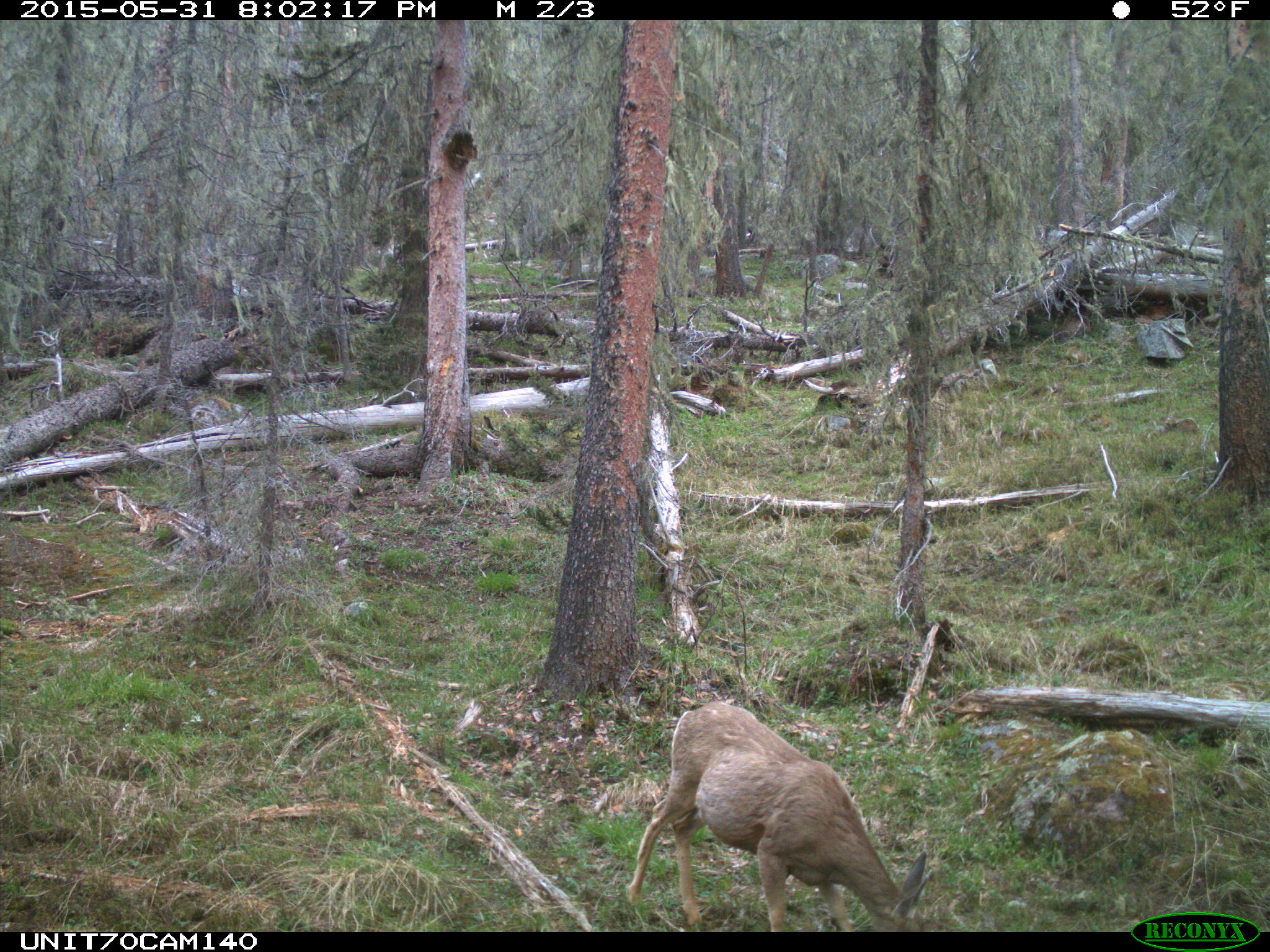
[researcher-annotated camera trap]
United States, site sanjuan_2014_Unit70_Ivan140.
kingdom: Animalia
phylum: Chordata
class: Mammalia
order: Artiodactyla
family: Cervidae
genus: Odocoileus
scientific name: Odocoileus hemionus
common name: mule deer